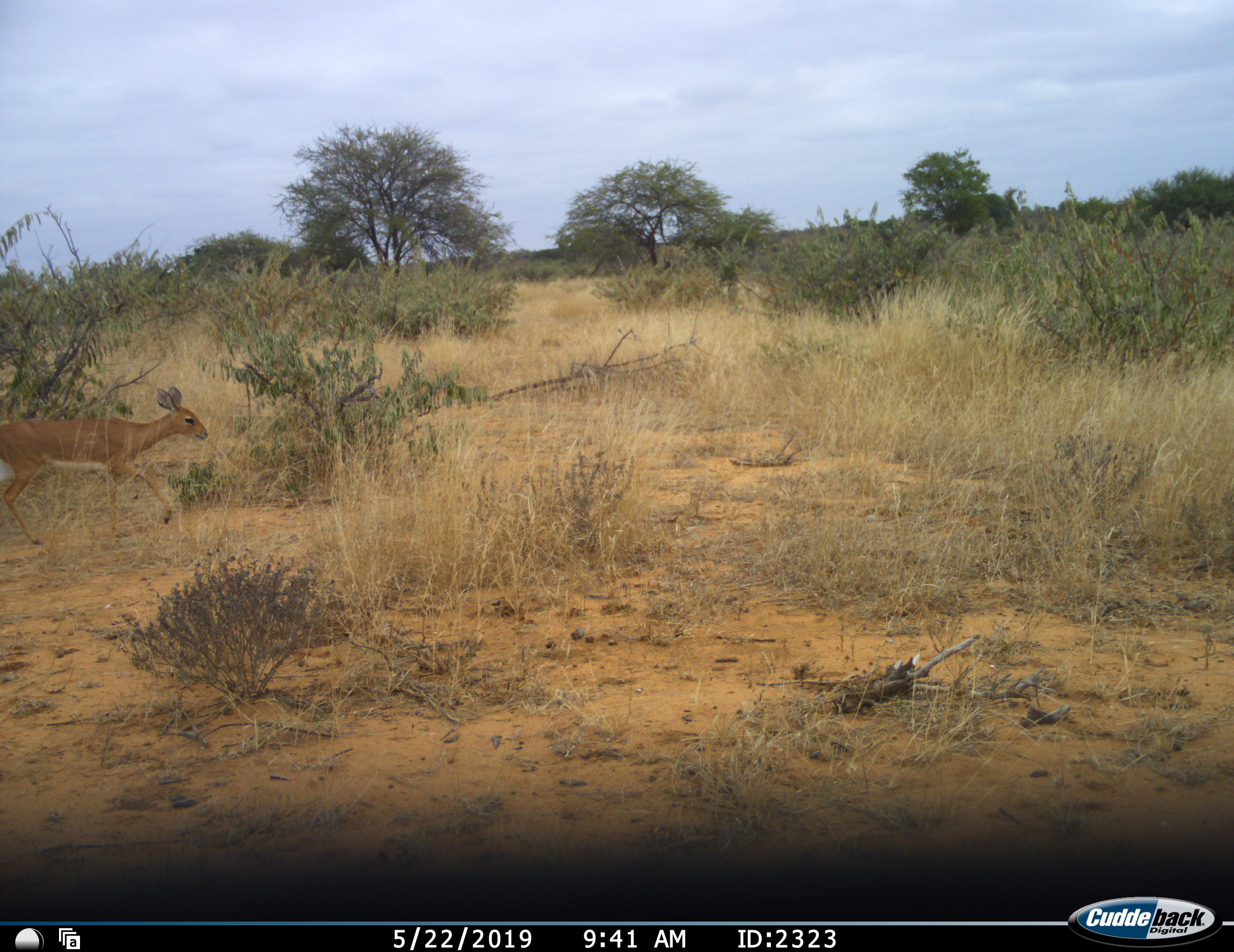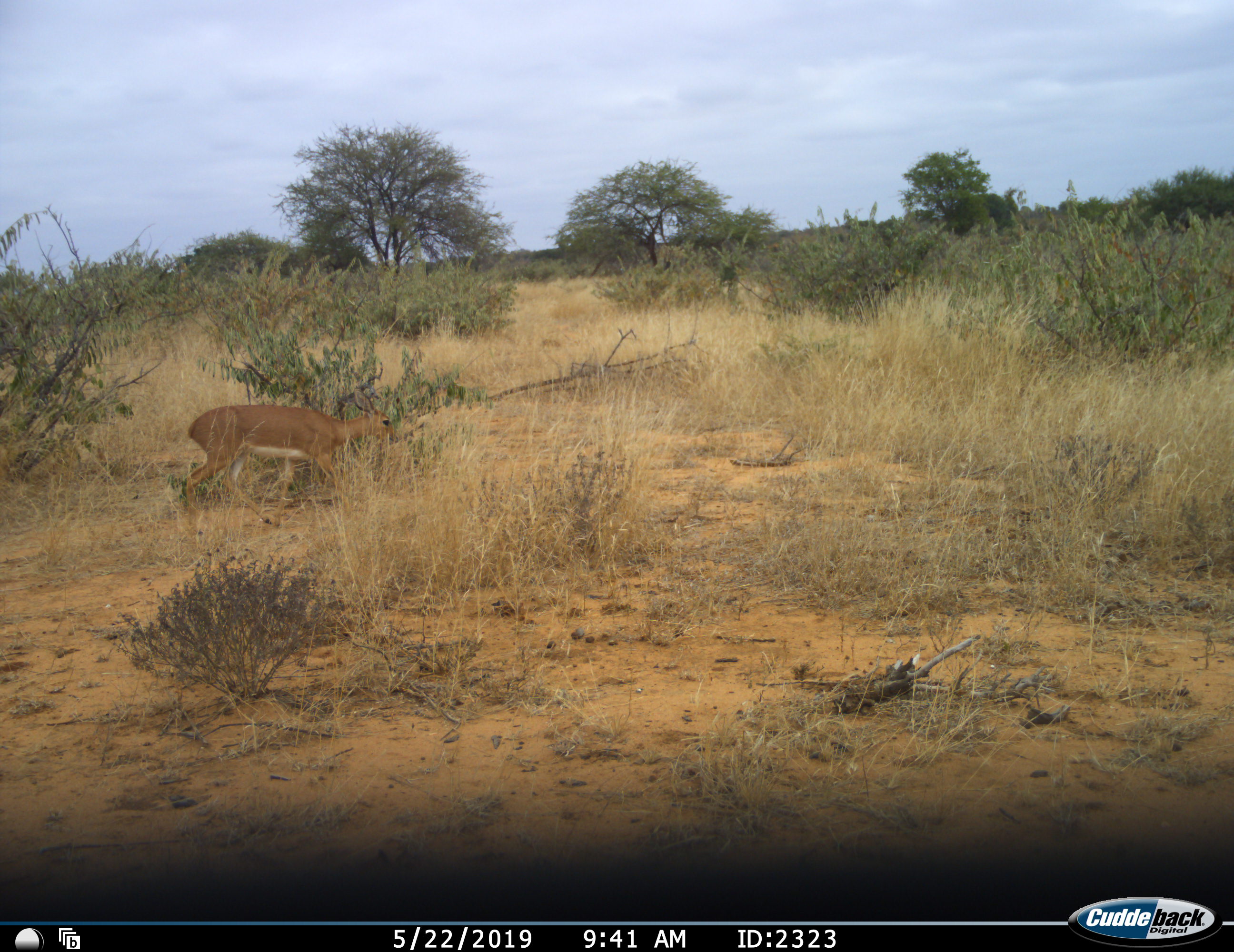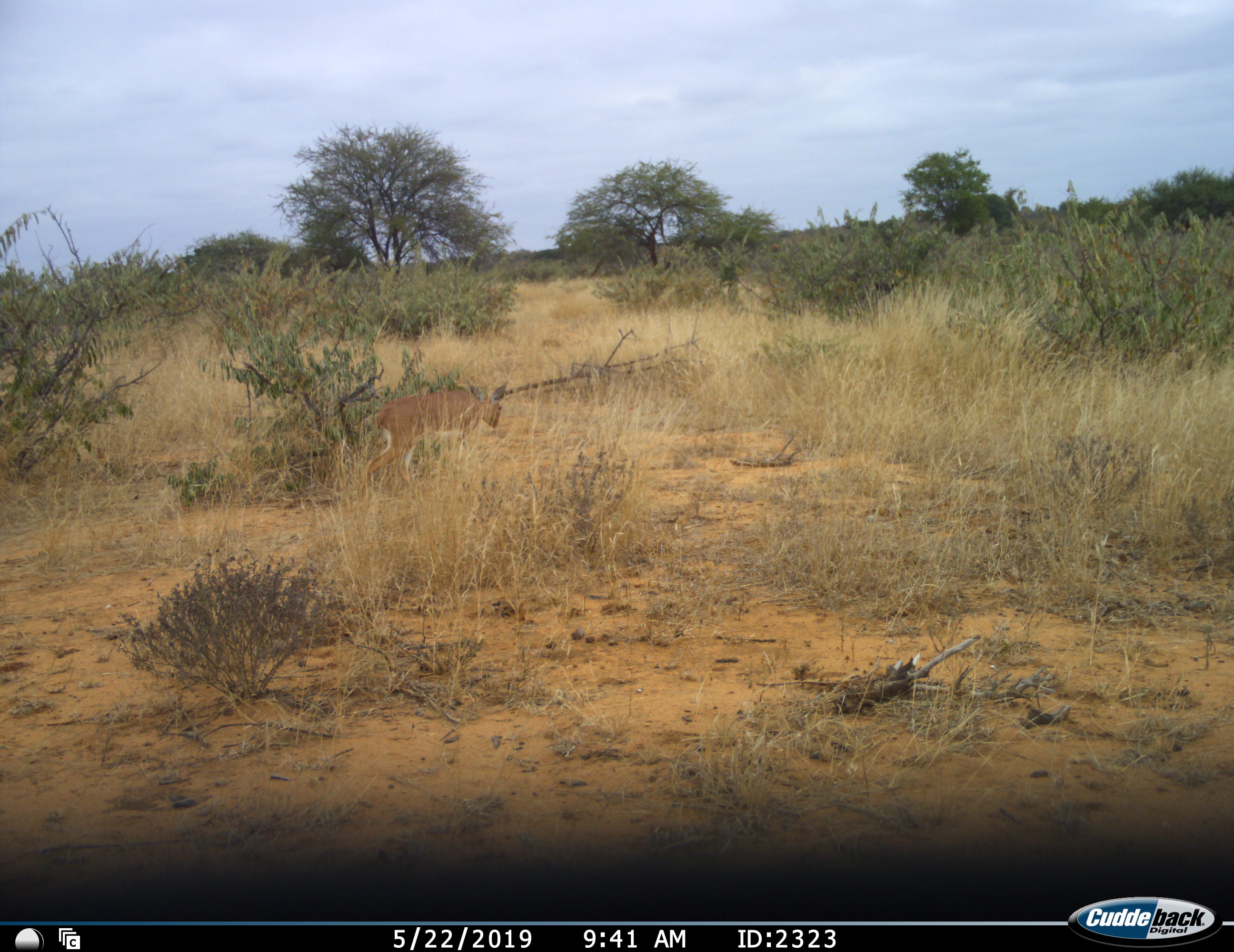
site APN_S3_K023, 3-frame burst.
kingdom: Animalia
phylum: Chordata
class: Mammalia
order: Artiodactyla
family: Bovidae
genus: Raphicerus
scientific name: Raphicerus campestris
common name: steenbok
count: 1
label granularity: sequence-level